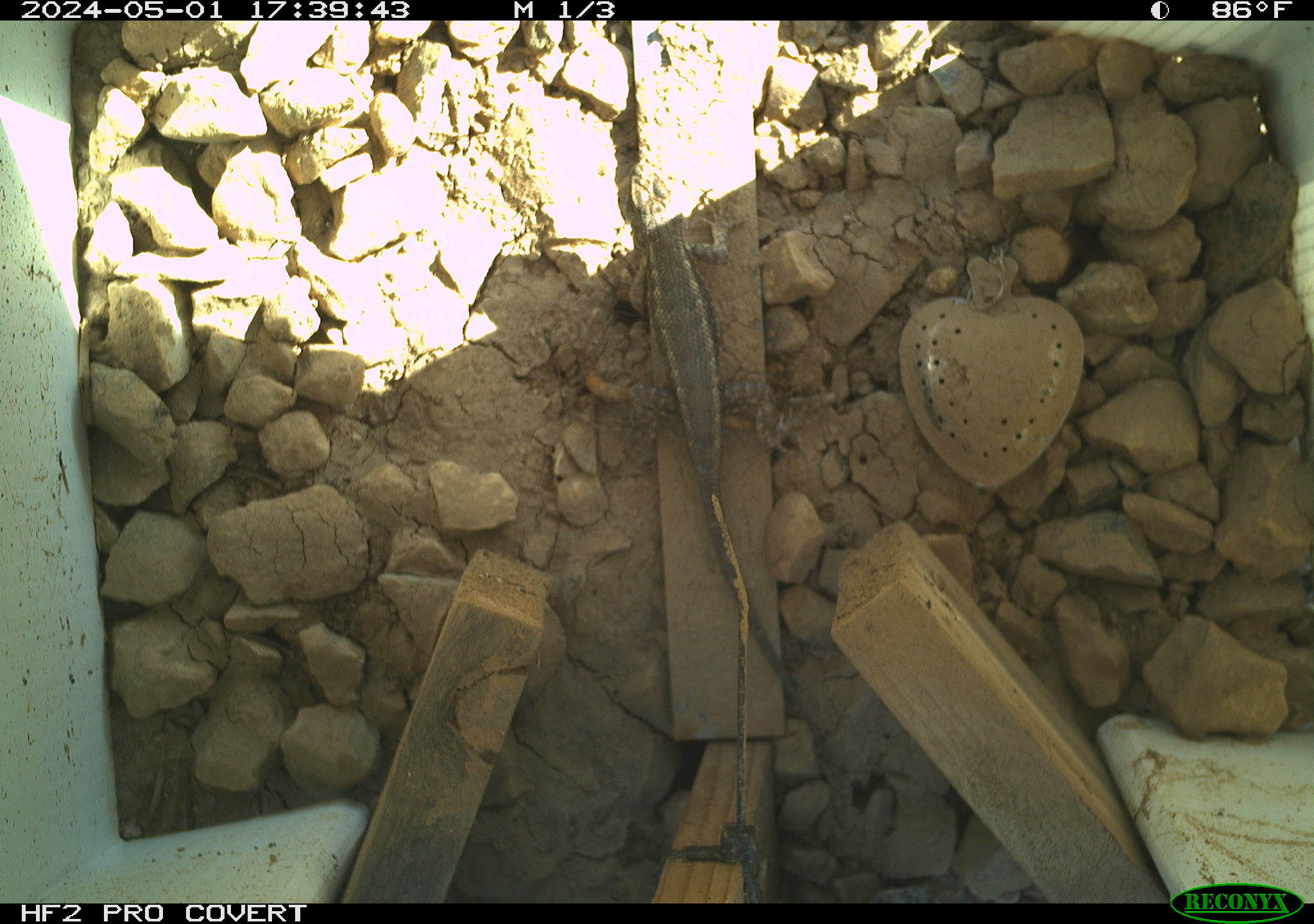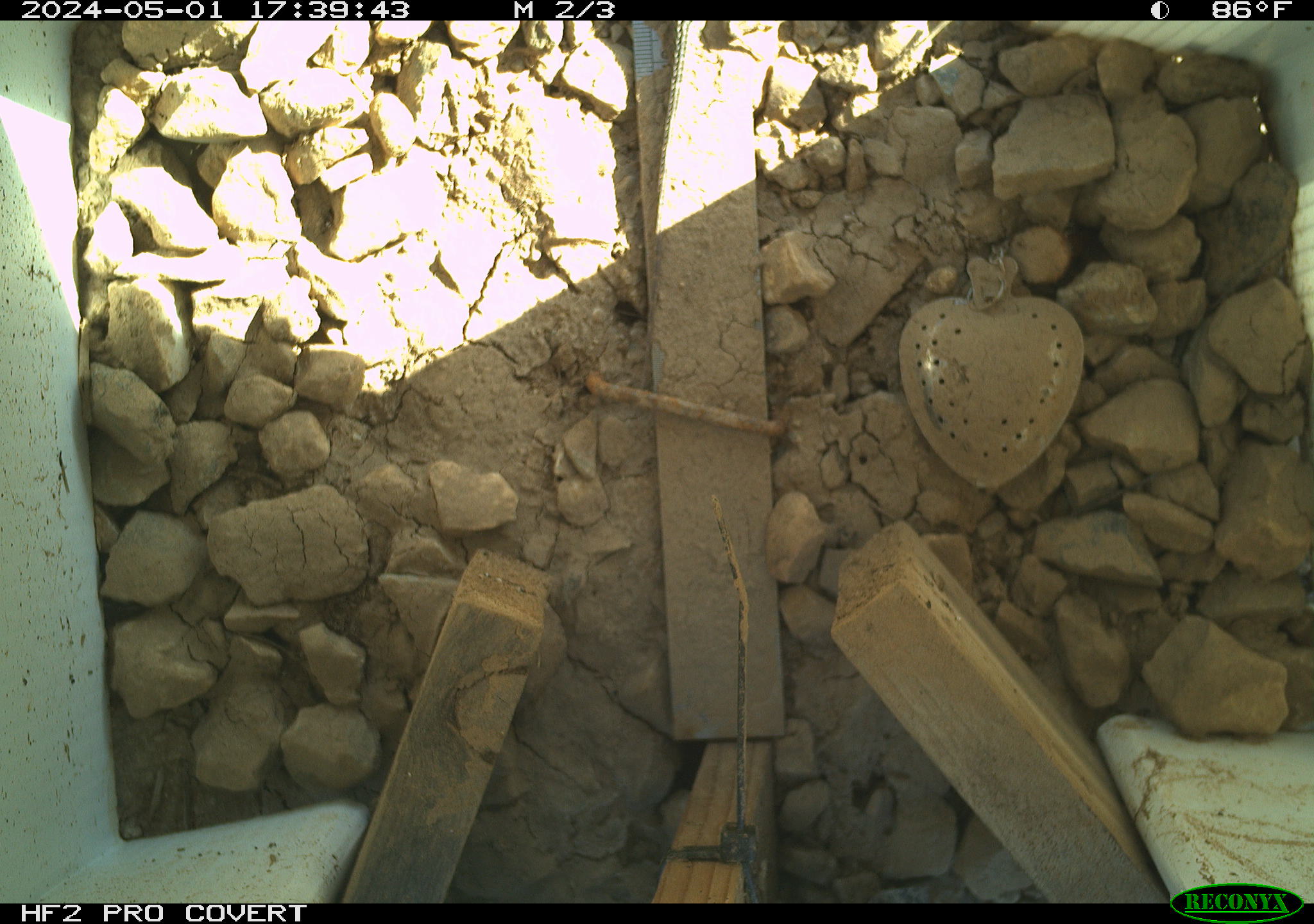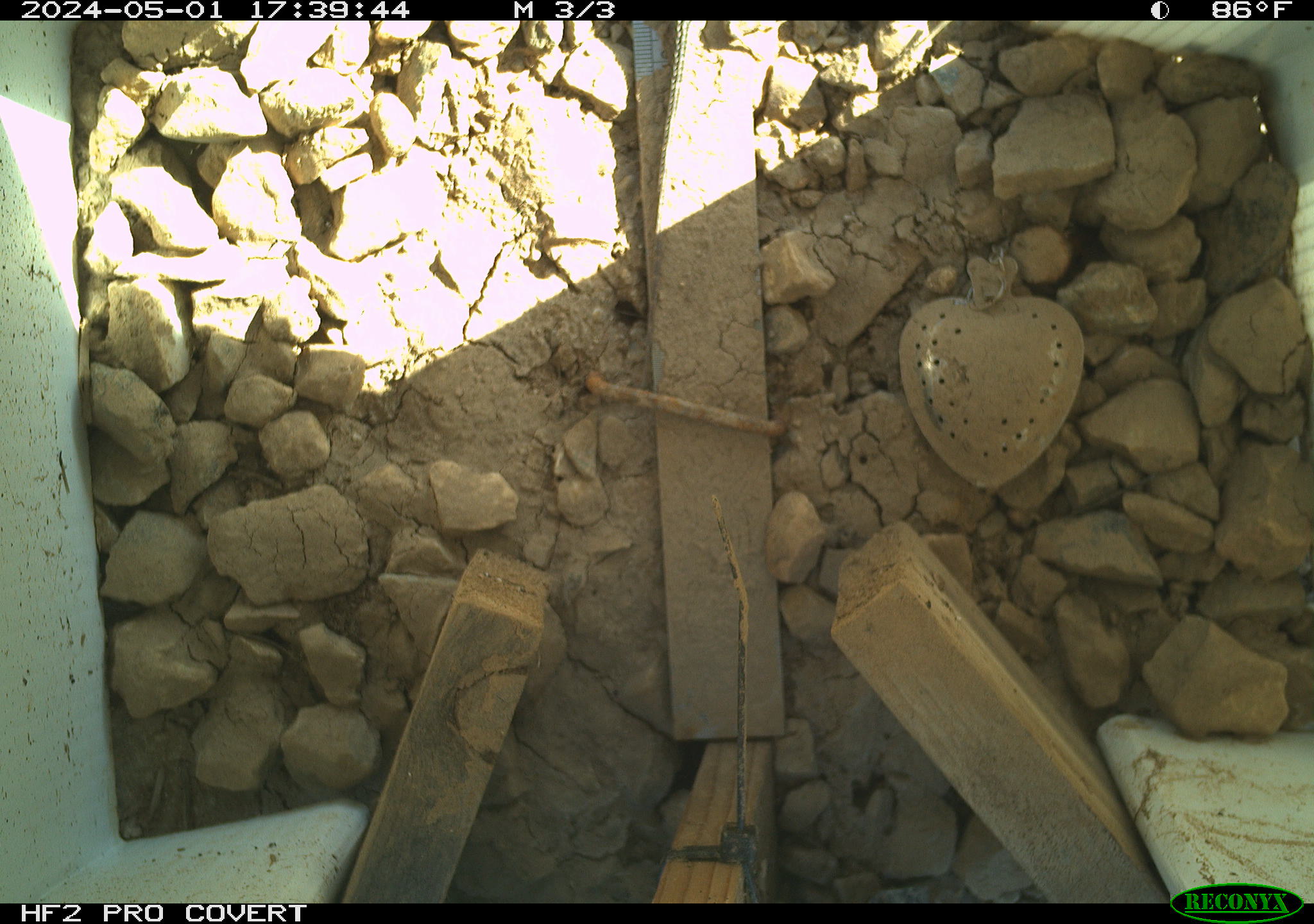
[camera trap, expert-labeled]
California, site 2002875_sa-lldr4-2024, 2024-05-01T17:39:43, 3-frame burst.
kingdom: Animalia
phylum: Chordata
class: Reptilia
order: Squamata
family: Phrynosomatidae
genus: Sceloporus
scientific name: Sceloporus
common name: spiny lizards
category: sceloporus species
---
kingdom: Animalia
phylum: Chordata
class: Reptilia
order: Squamata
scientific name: Squamata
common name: lizards and snakes